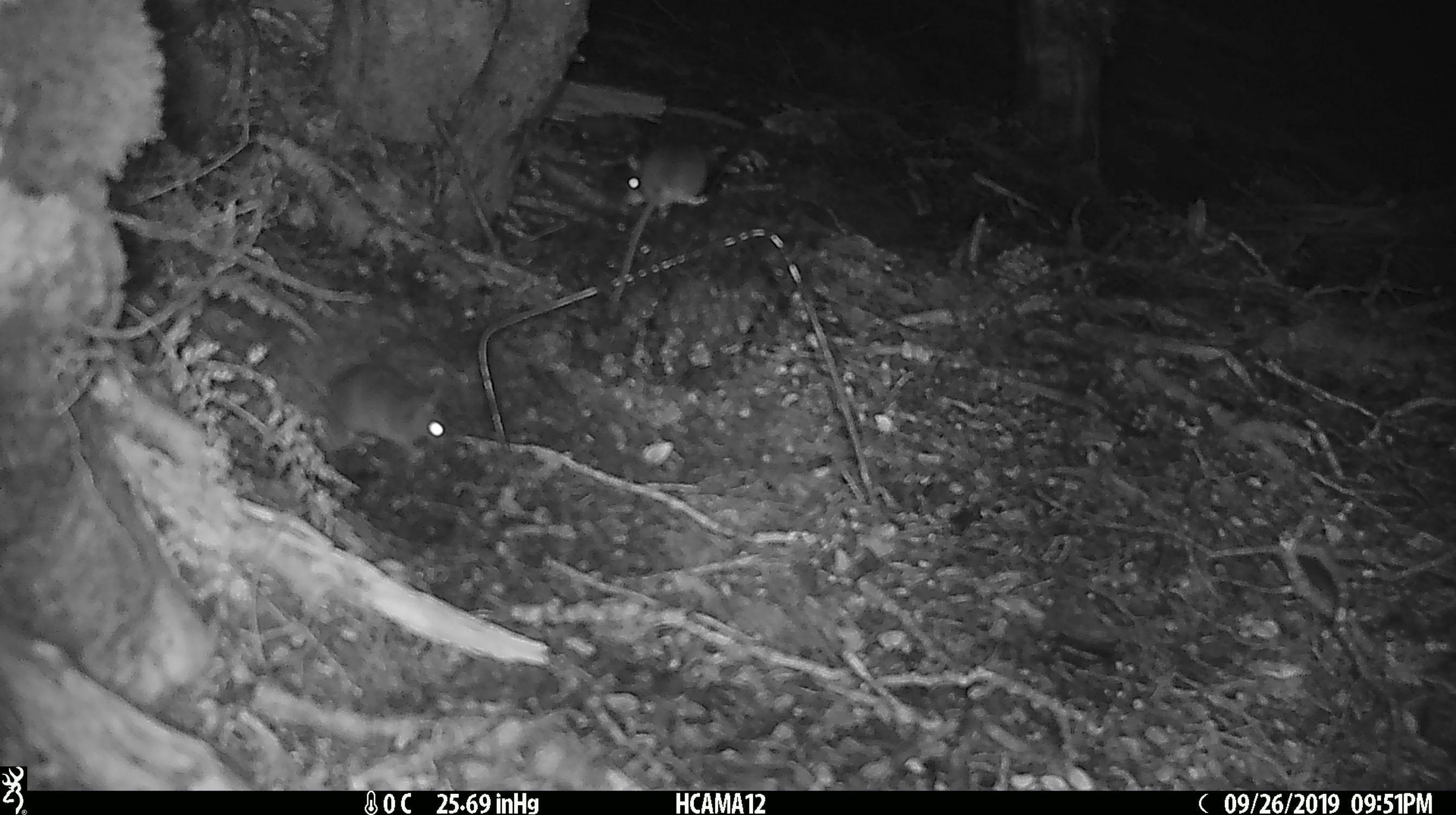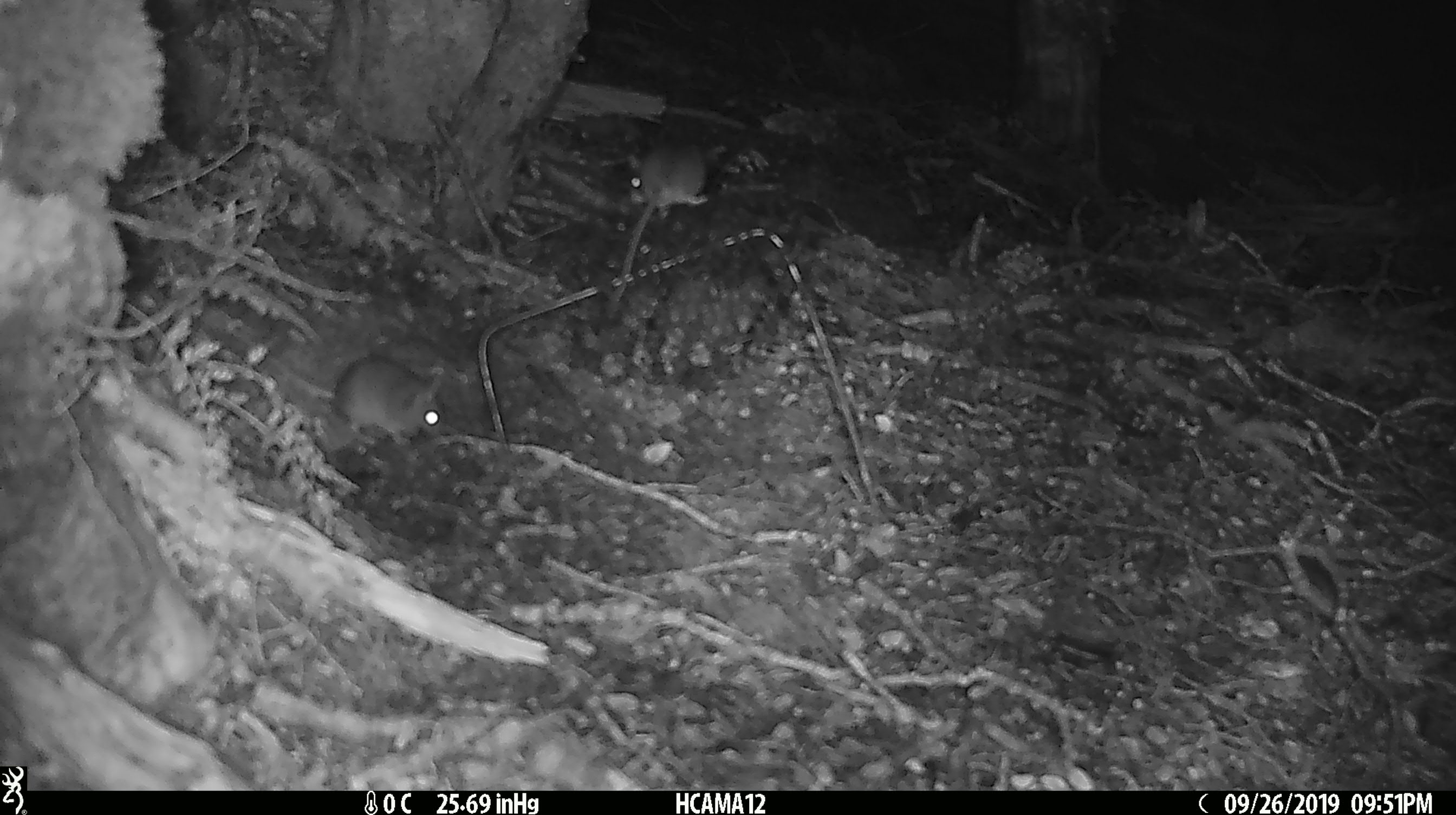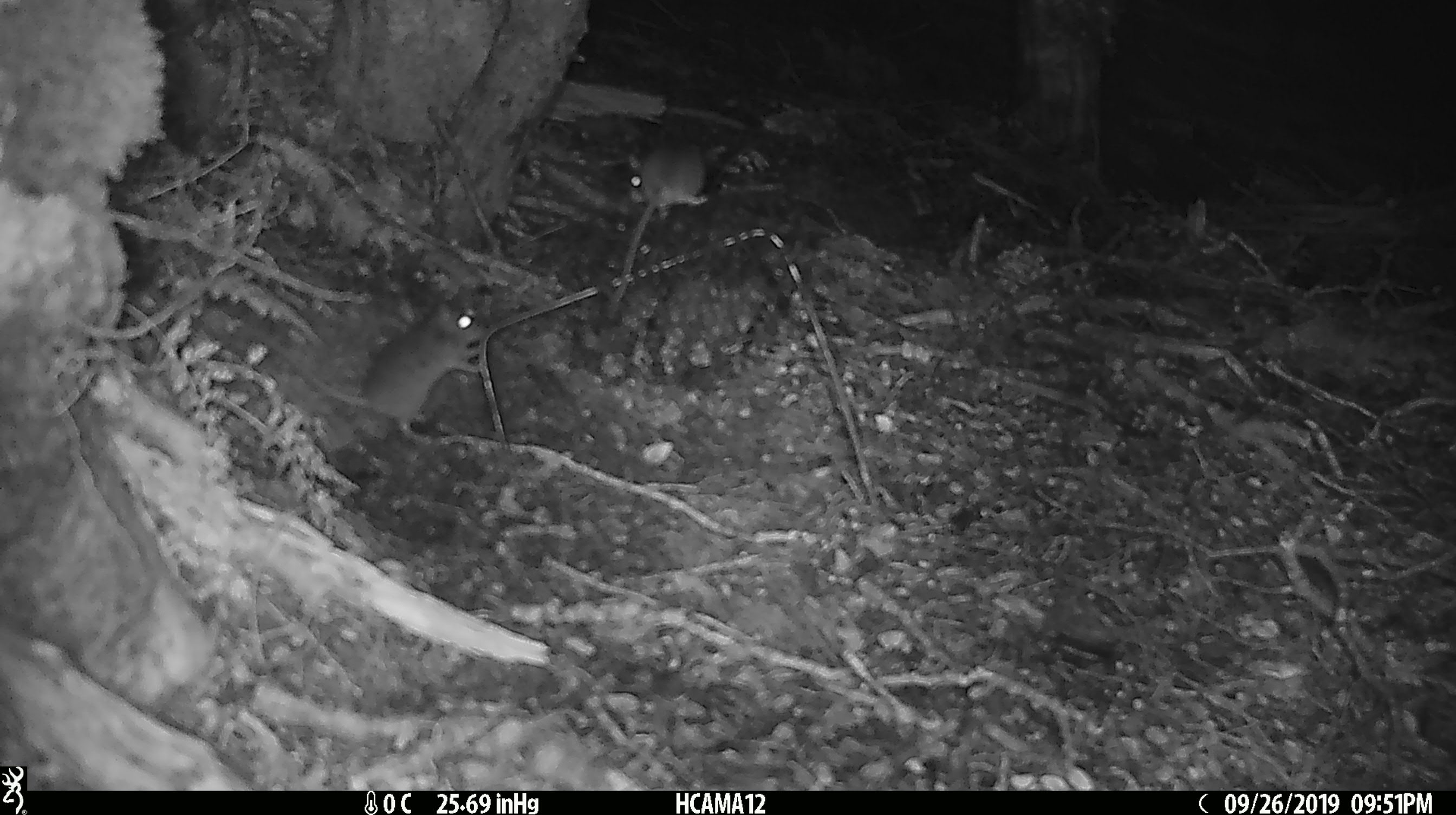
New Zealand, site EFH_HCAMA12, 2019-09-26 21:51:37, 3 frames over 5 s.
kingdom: Animalia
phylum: Chordata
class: Mammalia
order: Rodentia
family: Muridae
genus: Mus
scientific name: Mus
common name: mouse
Mouse (Mus).